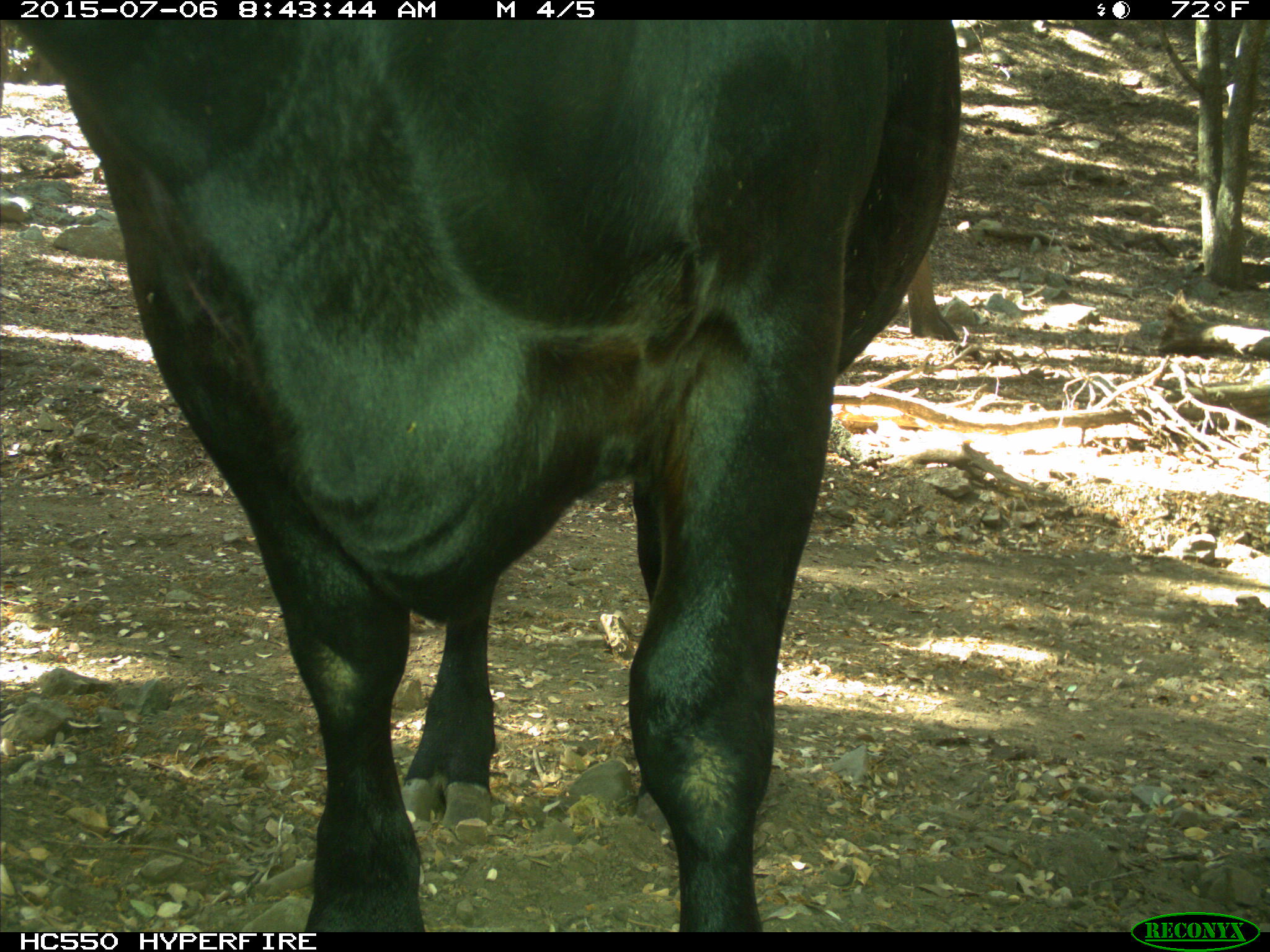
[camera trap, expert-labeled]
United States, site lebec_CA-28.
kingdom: Animalia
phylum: Chordata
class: Mammalia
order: Artiodactyla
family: Bovidae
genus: Bos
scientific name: Bos taurus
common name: domestic cow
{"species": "Bos taurus (domestic cow)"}